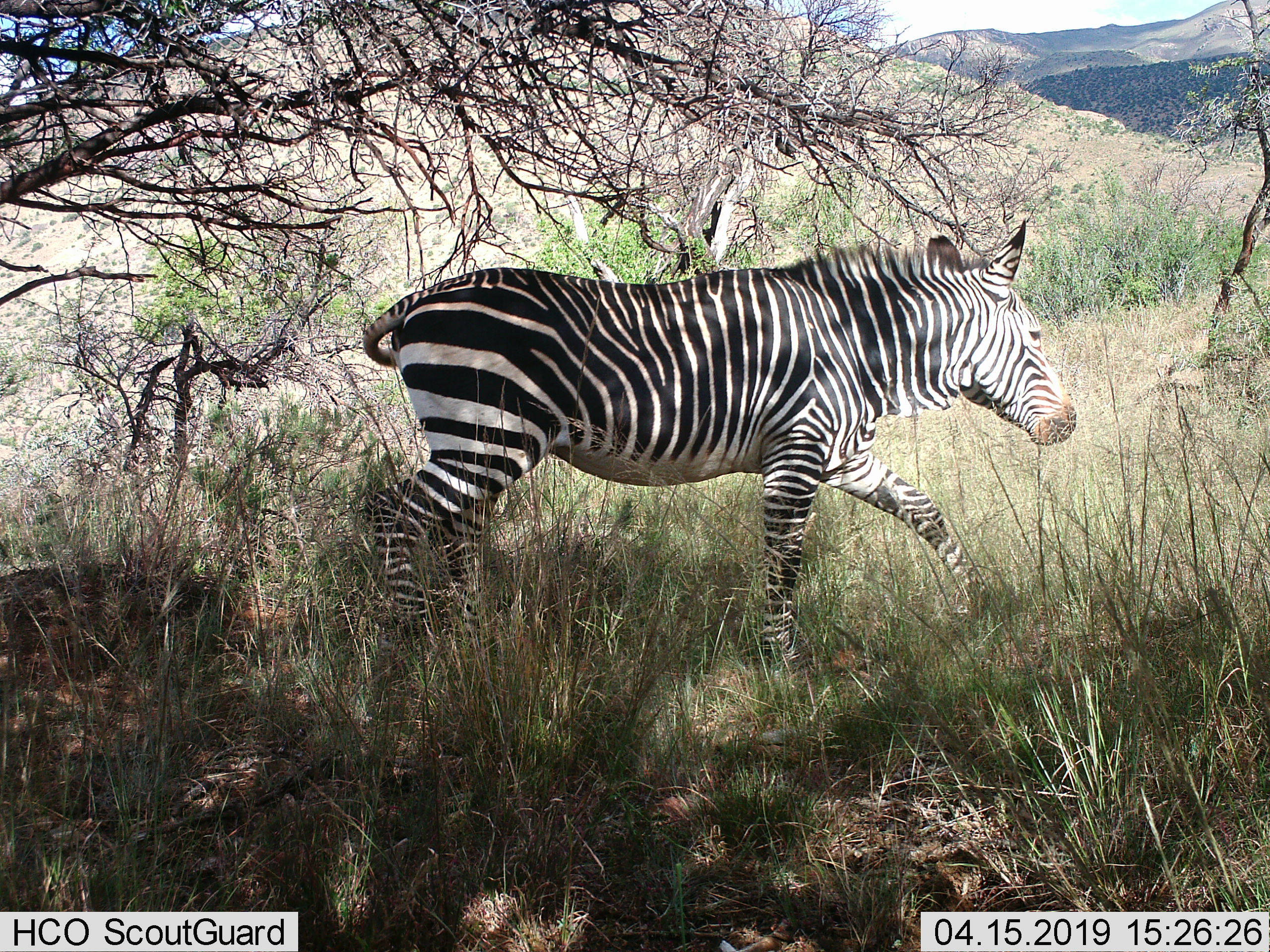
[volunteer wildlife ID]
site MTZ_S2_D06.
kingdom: Animalia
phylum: Chordata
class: Mammalia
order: Perissodactyla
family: Equidae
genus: Equus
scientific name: Equus zebra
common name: mountain zebra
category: zebramountain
Zebramountain (mountain zebra) (Equus zebra), count 1. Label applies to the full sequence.